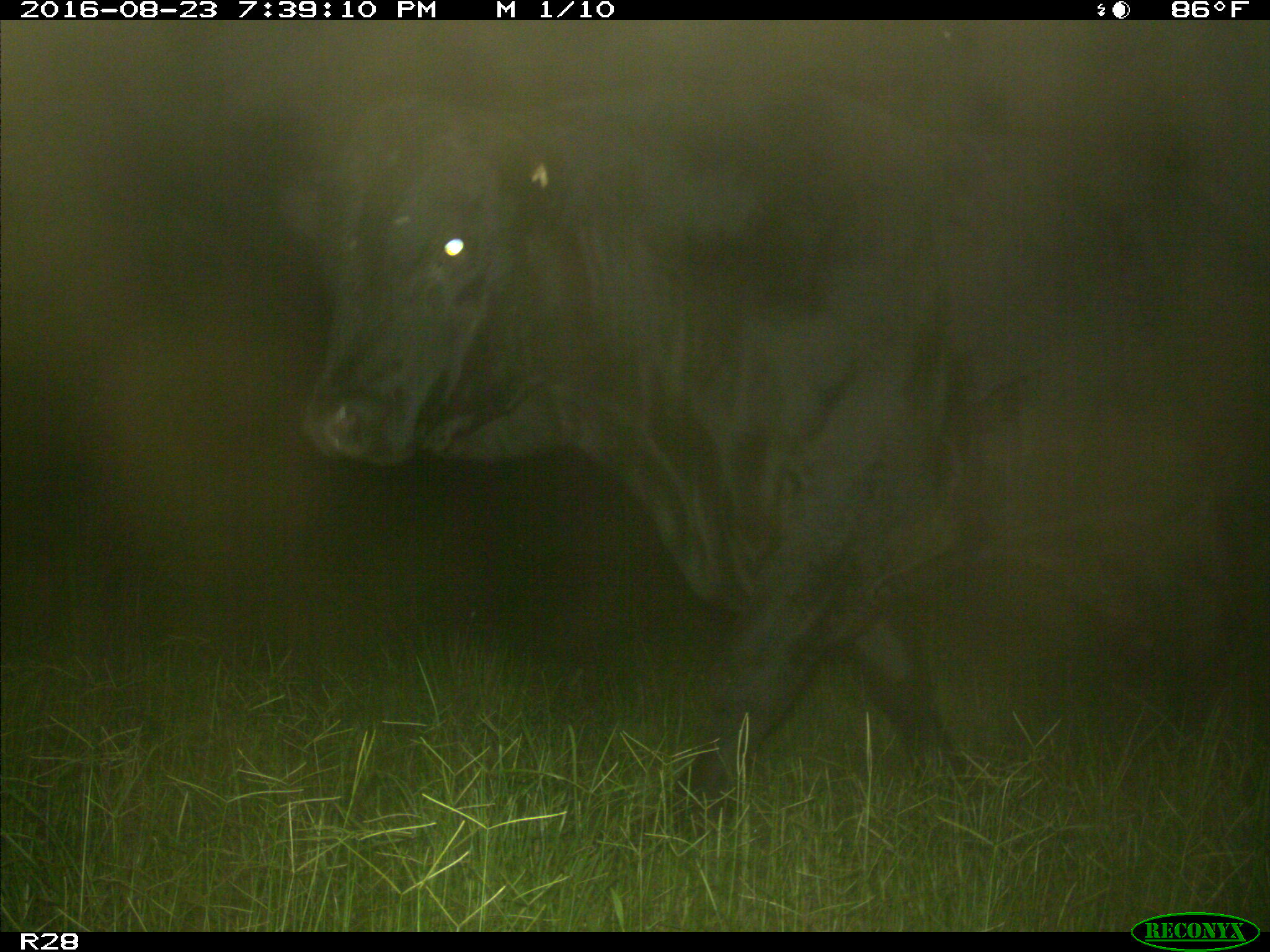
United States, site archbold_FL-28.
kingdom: Animalia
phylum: Chordata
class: Mammalia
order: Artiodactyla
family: Bovidae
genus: Bos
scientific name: Bos taurus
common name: domestic cow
Bos taurus (domestic cow).